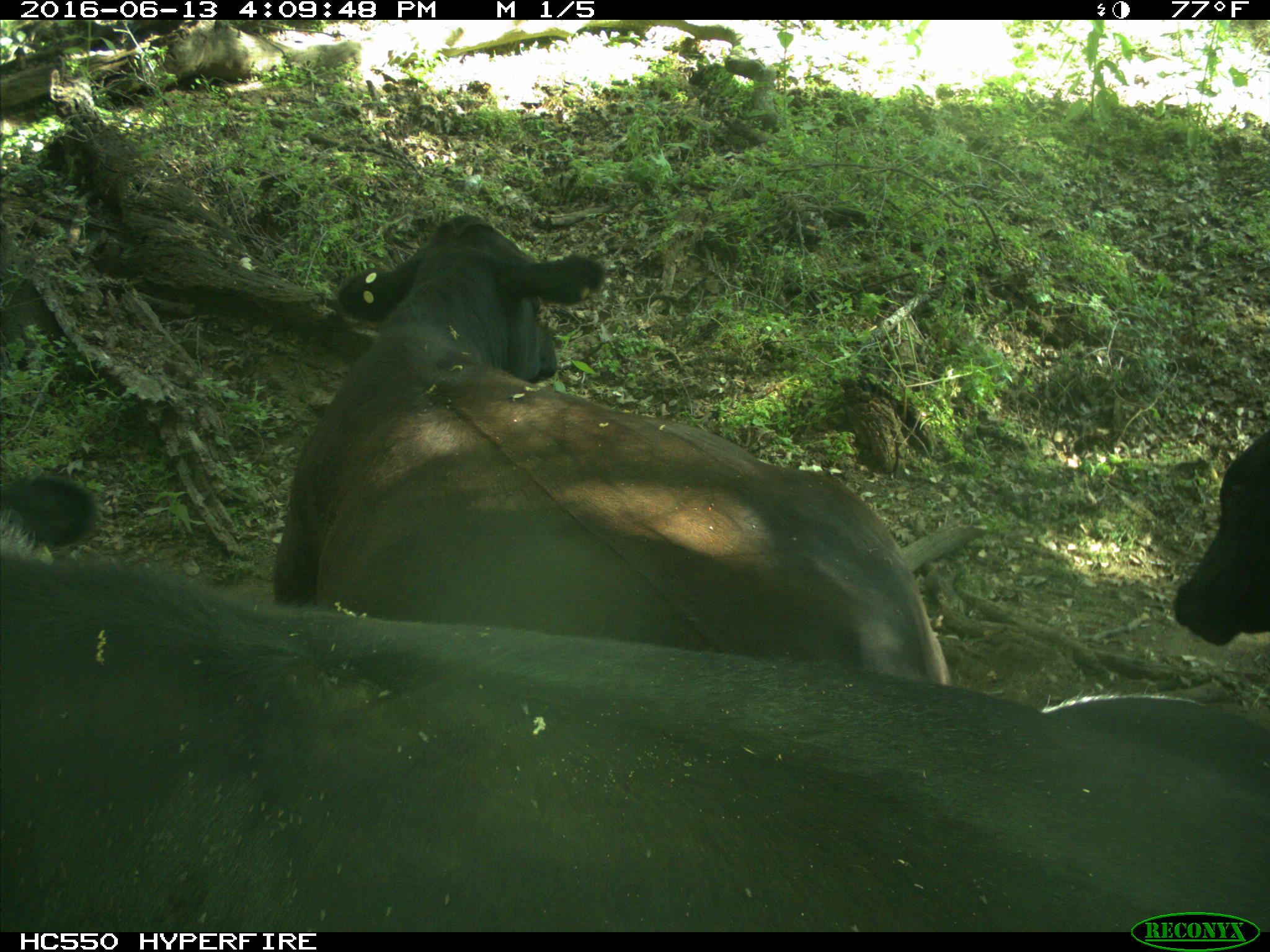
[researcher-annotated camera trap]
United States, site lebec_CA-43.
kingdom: Animalia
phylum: Chordata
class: Mammalia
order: Artiodactyla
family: Bovidae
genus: Bos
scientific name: Bos taurus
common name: domestic cow